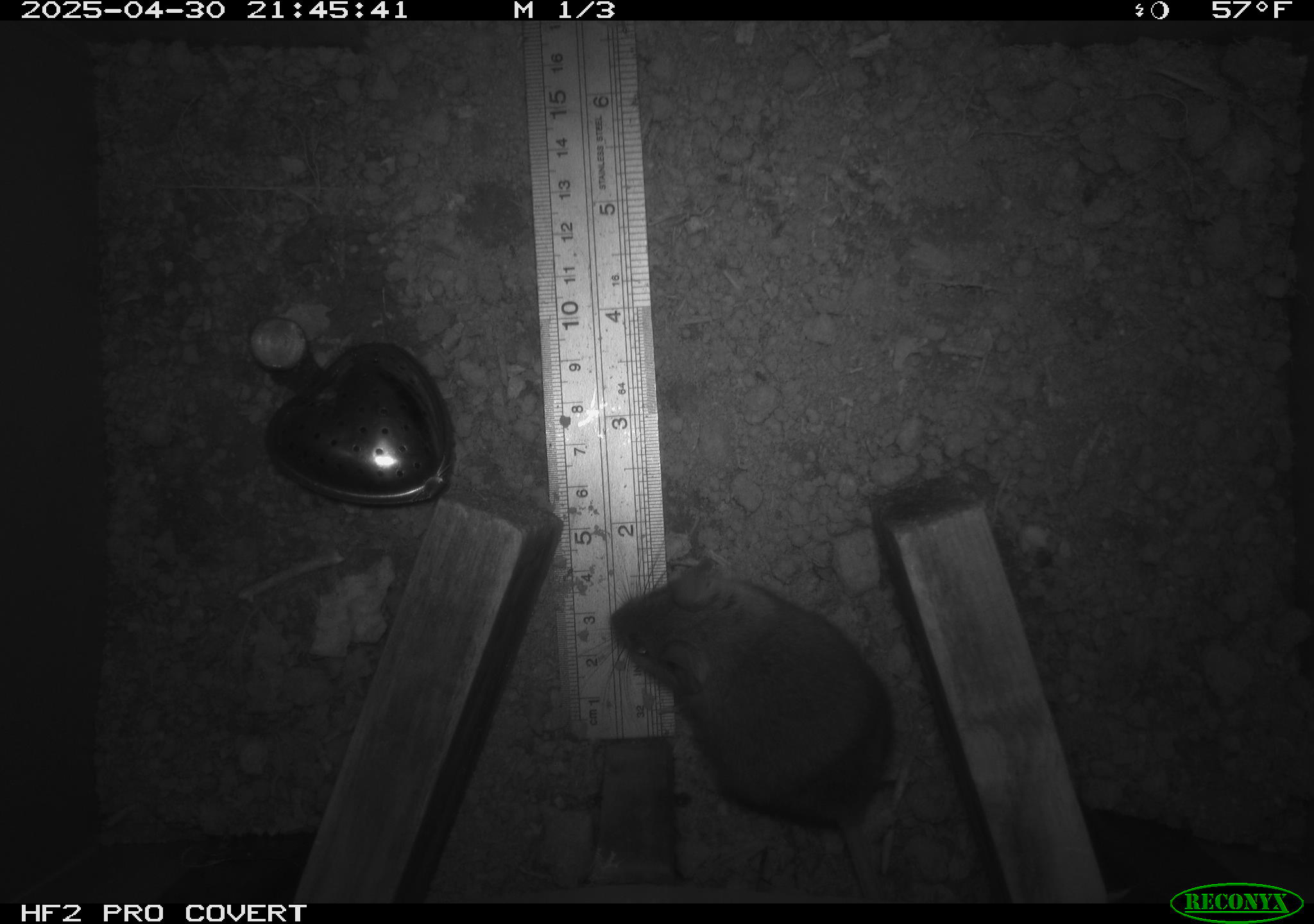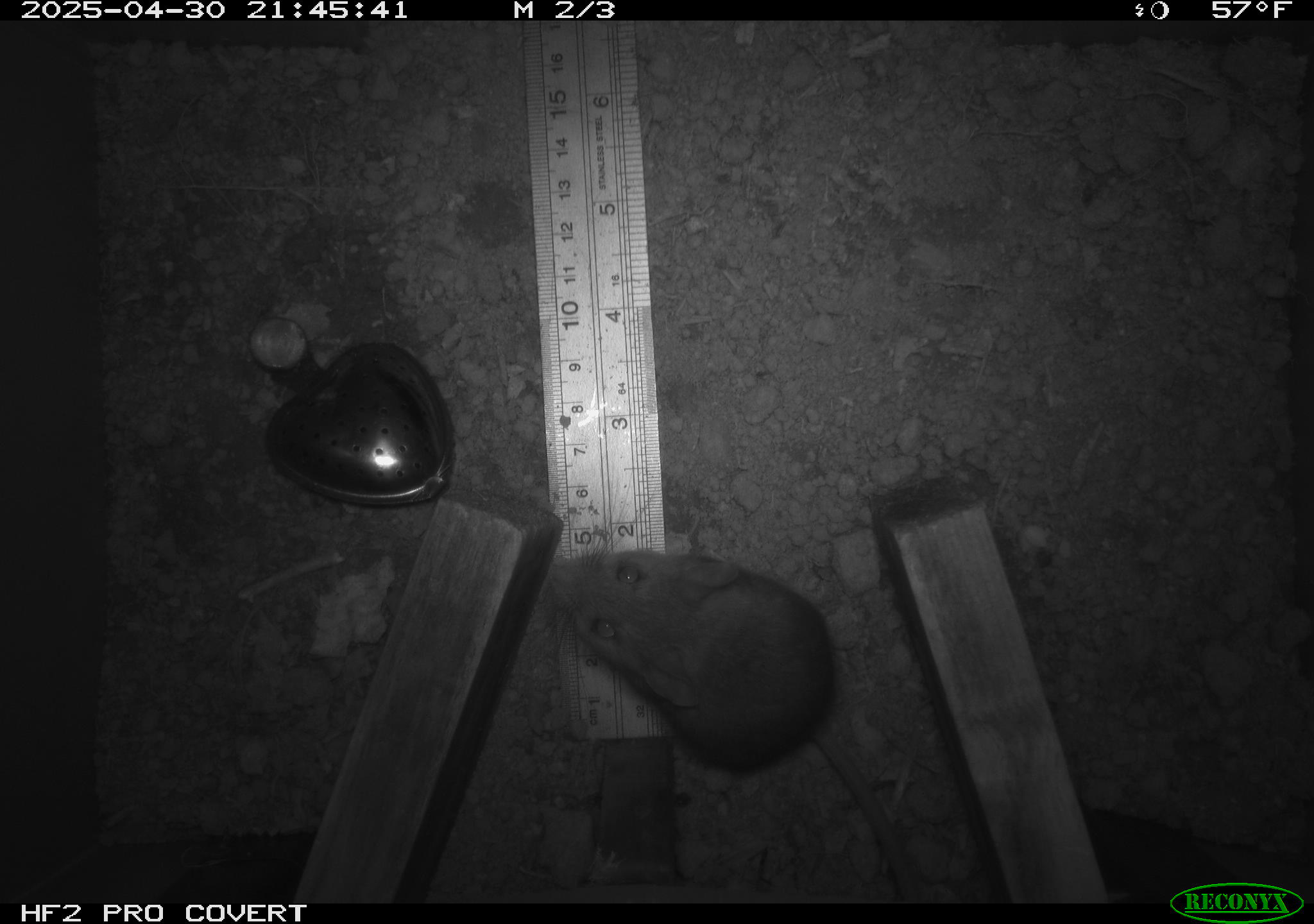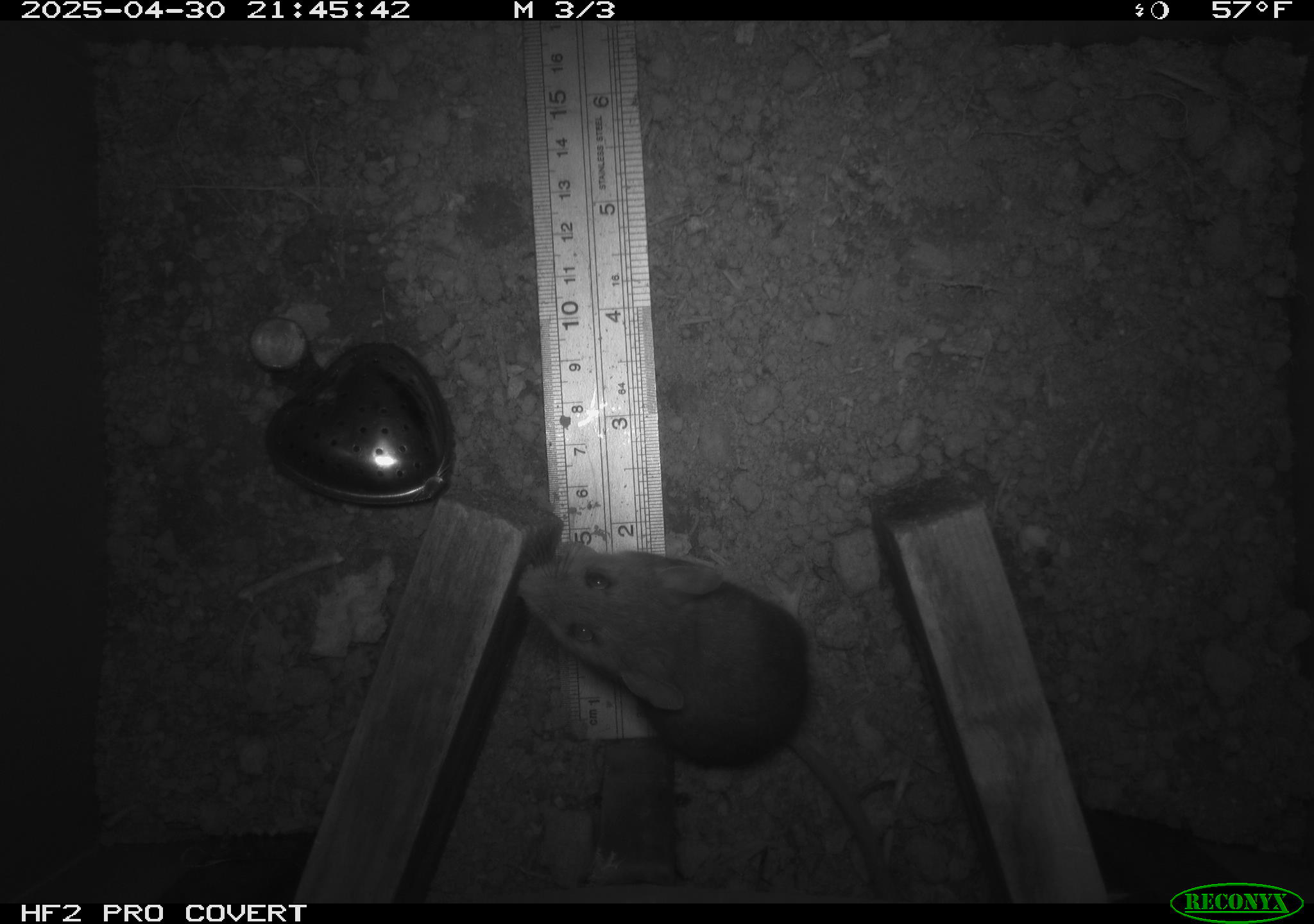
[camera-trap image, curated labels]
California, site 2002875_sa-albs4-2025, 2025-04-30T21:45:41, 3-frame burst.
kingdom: Animalia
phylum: Chordata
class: Mammalia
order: Rodentia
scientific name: Rodentia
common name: mouse species